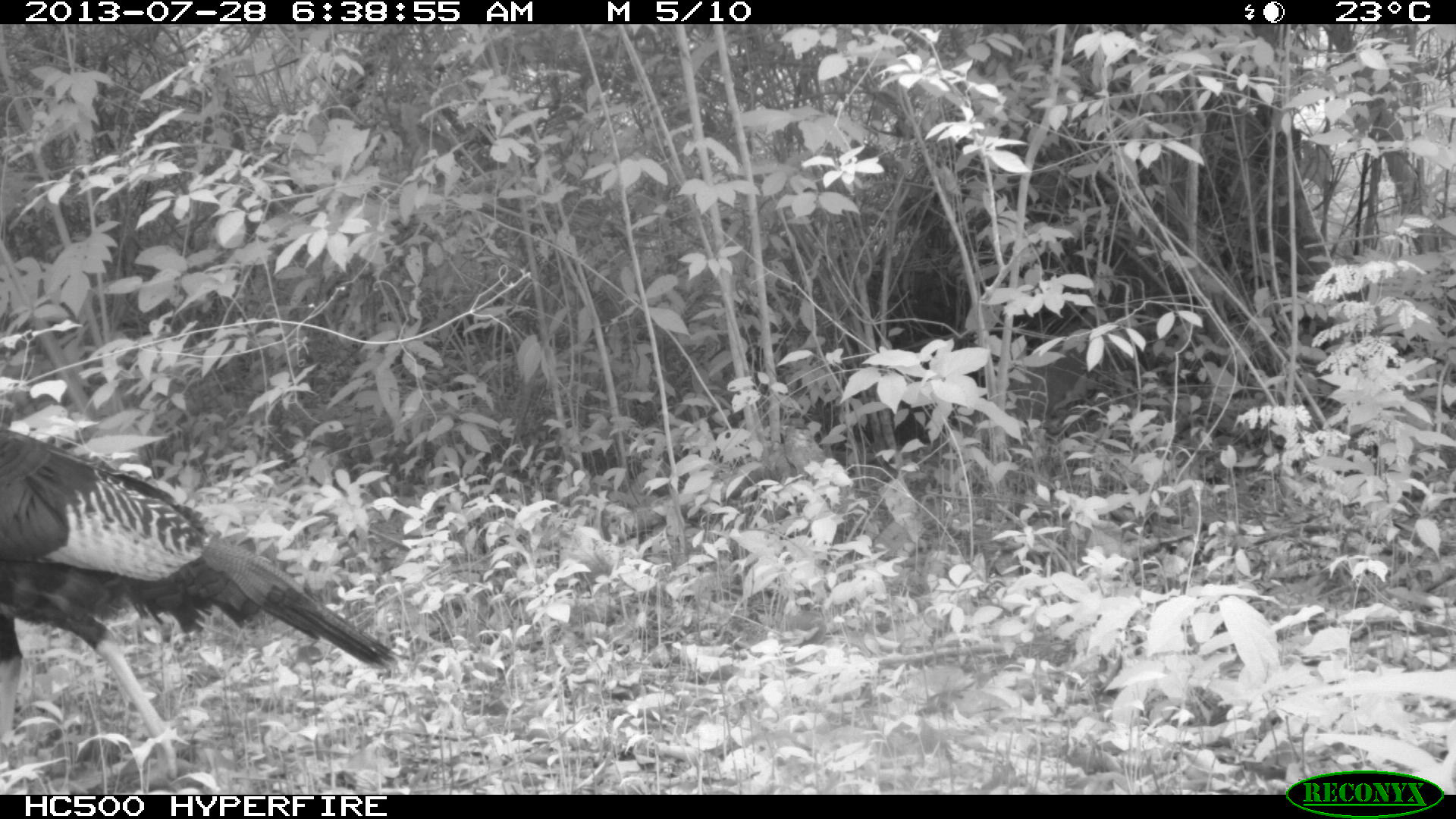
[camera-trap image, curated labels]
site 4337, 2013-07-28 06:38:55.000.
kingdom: Animalia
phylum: Chordata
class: Aves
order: Galliformes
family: Phasianidae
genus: Meleagris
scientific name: Meleagris ocellata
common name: ocellated turkey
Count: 1.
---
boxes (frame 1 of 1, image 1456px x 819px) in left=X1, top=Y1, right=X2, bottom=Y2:
meleagris ocellata: left=0, top=424, right=404, bottom=779